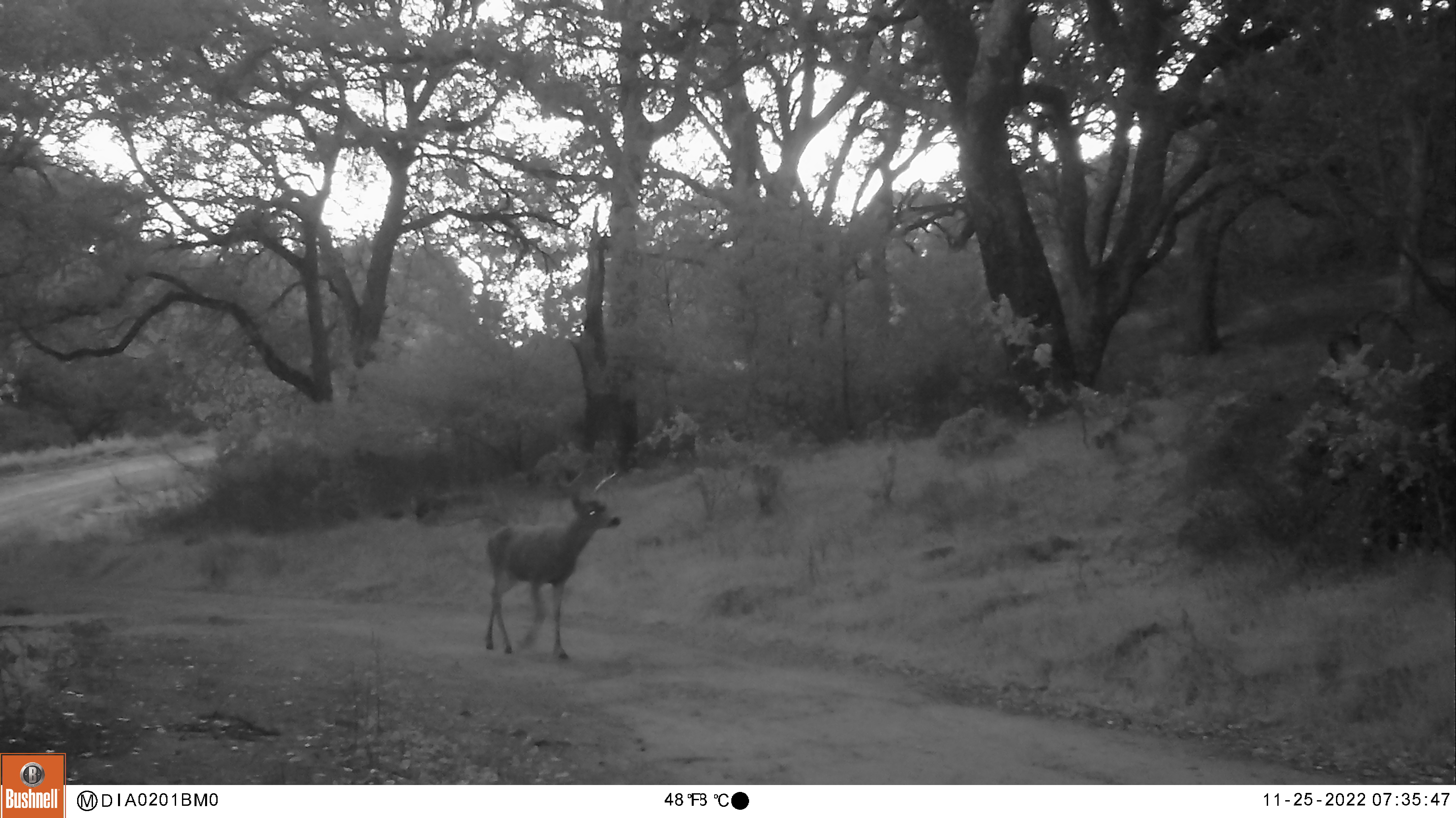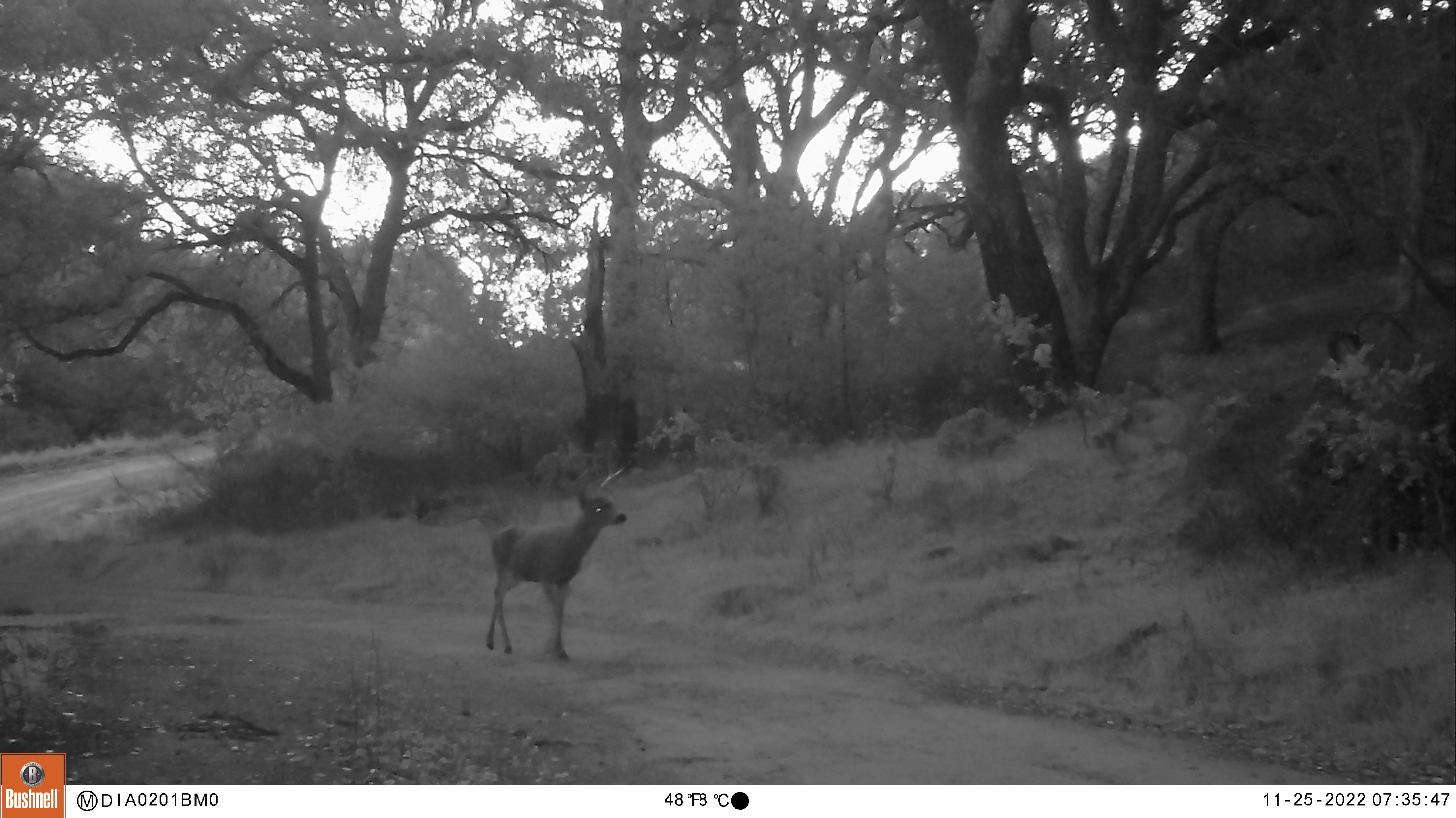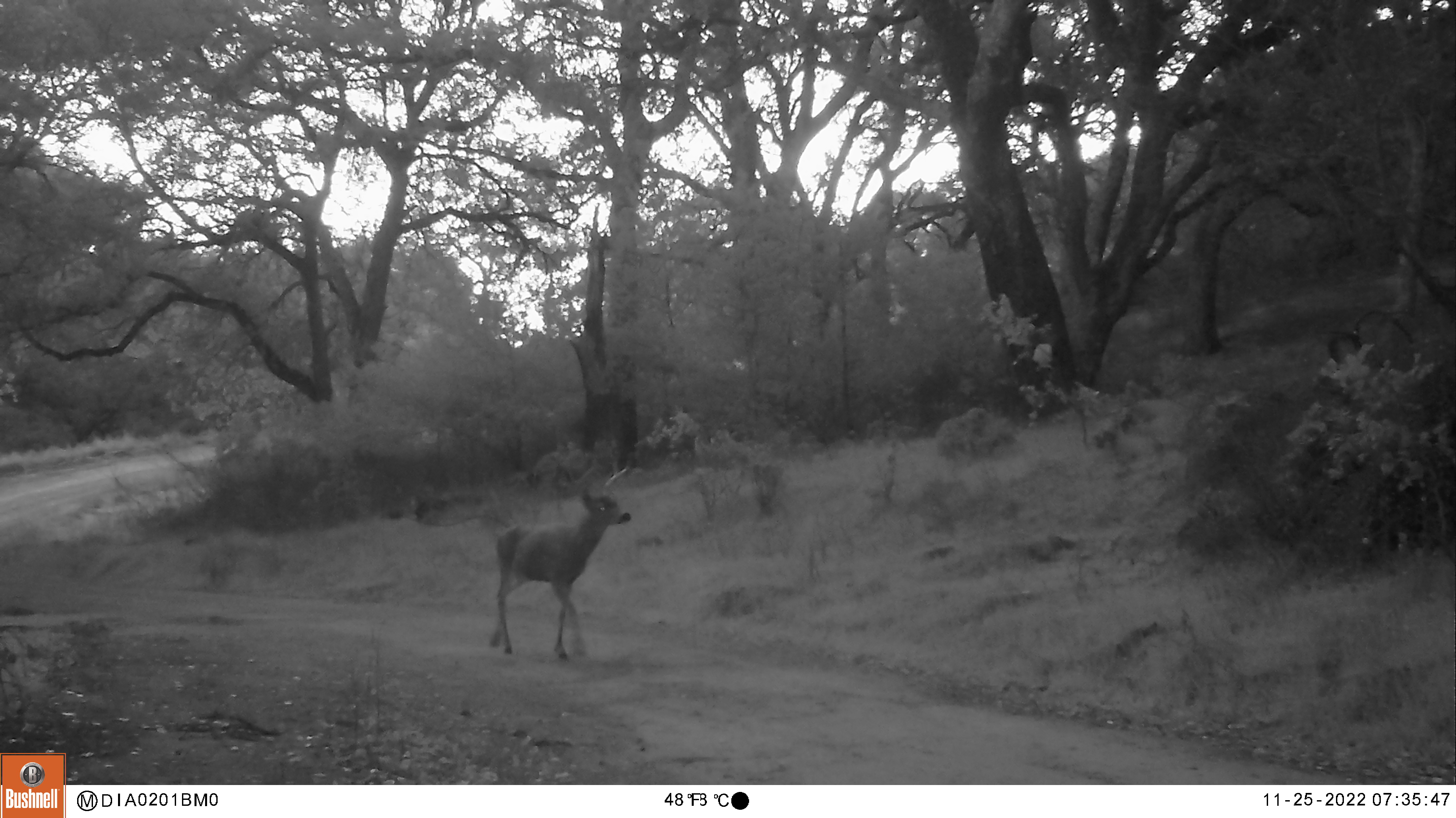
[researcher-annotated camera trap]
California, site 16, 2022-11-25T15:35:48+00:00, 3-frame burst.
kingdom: Animalia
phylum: Chordata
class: Mammalia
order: Artiodactyla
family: Cervidae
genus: Odocoileus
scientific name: Odocoileus hemionus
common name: mule deer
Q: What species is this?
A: Mule deer (Odocoileus hemionus).